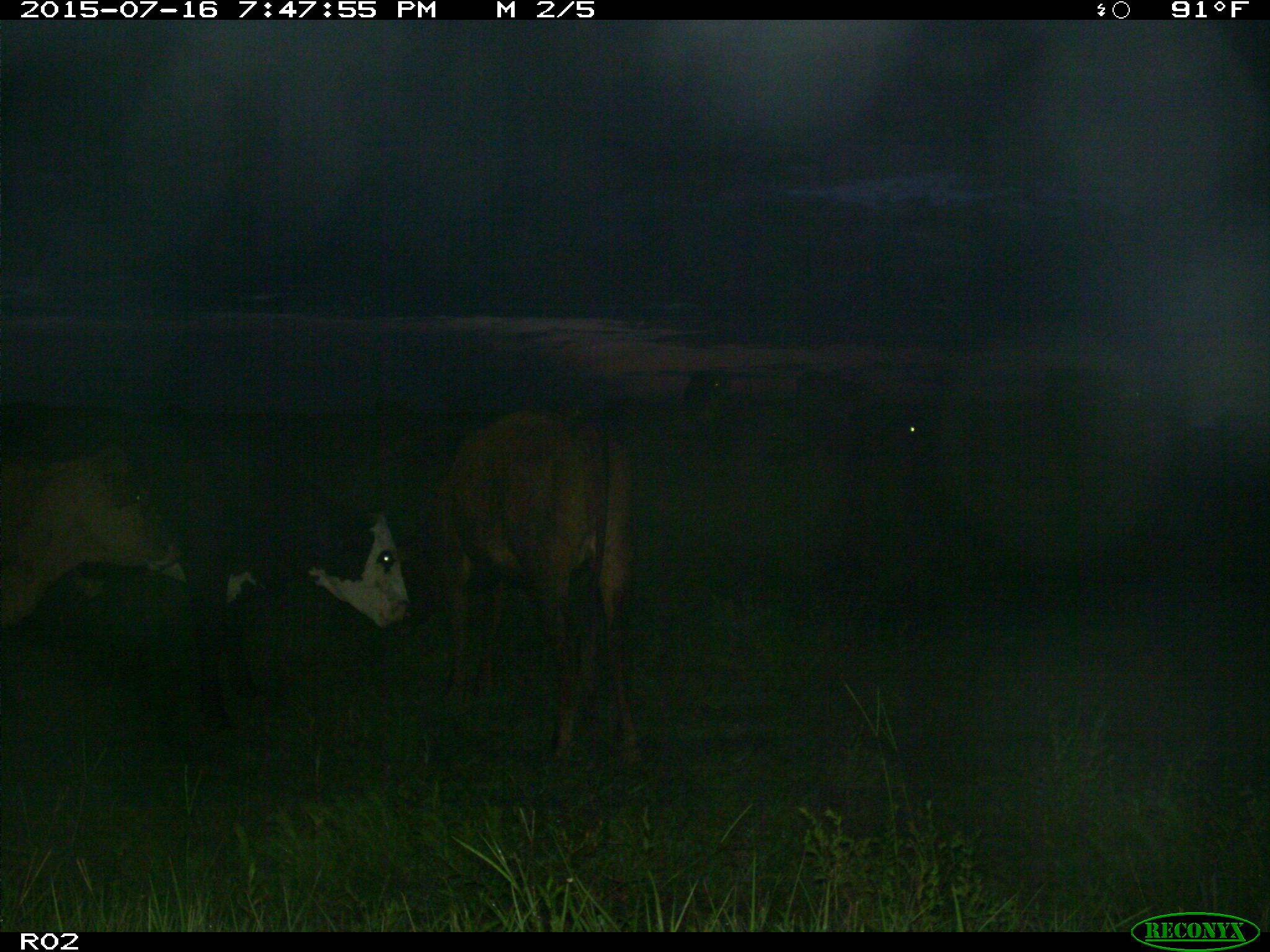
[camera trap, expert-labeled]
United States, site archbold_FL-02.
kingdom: Animalia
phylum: Chordata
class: Mammalia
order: Artiodactyla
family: Bovidae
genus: Bos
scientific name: Bos taurus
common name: domestic cow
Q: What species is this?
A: Bos taurus (domestic cow).